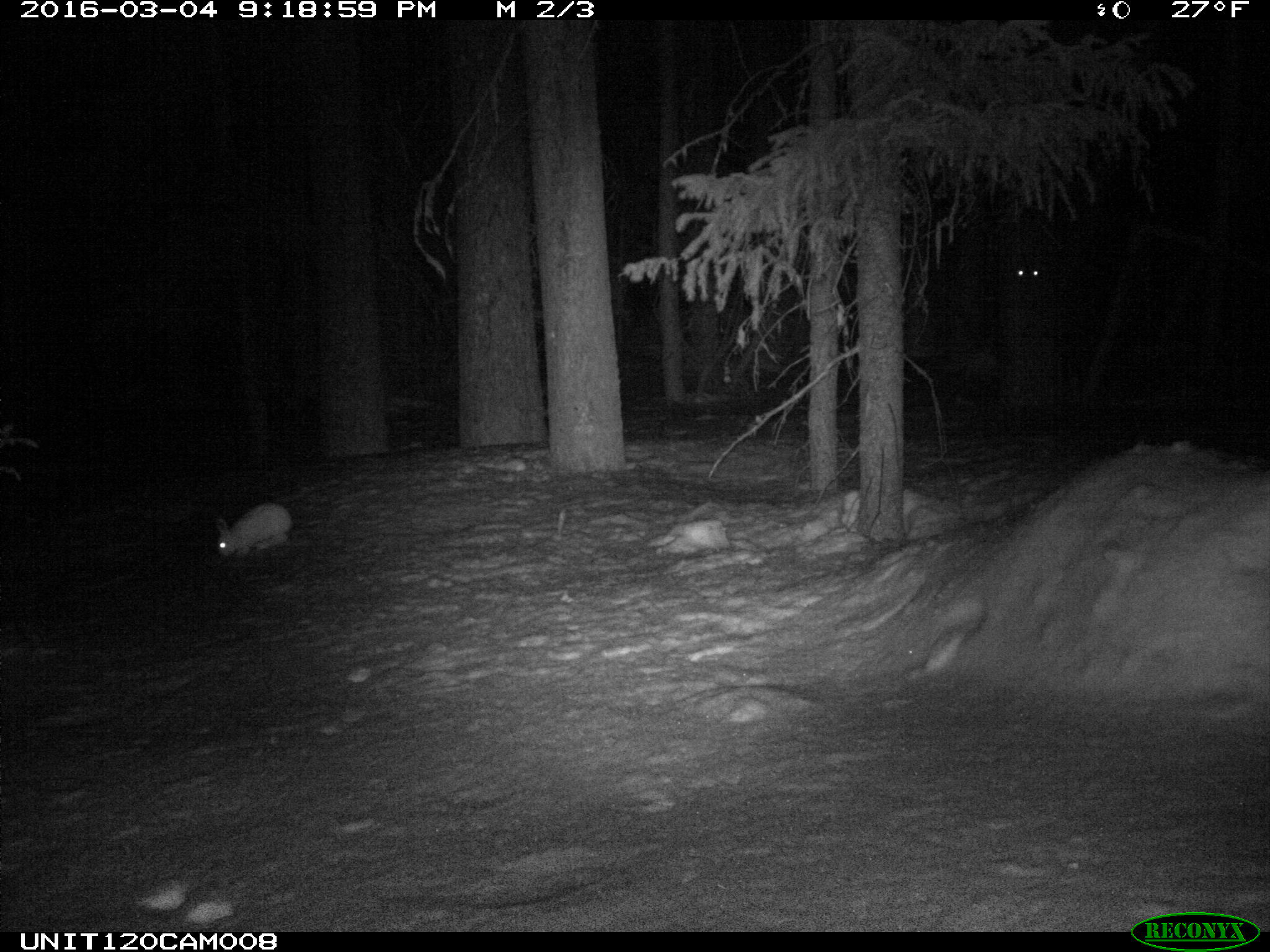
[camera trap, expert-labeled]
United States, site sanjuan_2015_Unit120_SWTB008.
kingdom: Animalia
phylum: Chordata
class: Mammalia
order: Lagomorpha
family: Leporidae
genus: Lepus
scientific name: Lepus americanus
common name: snowshoe hare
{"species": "Lepus americanus (snowshoe hare)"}